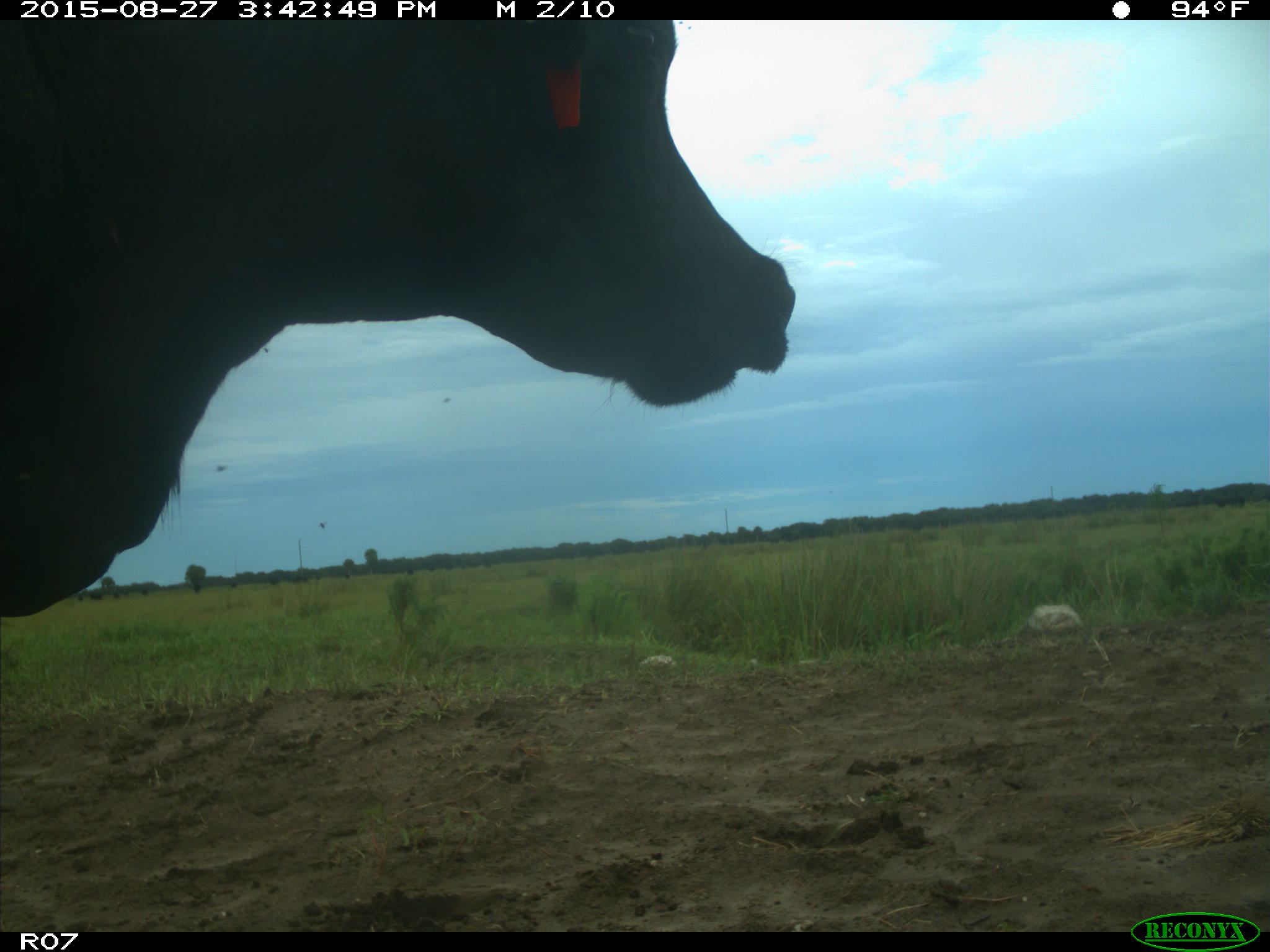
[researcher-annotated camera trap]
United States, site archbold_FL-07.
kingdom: Animalia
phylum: Chordata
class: Mammalia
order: Artiodactyla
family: Bovidae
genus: Bos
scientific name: Bos taurus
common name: domestic cow